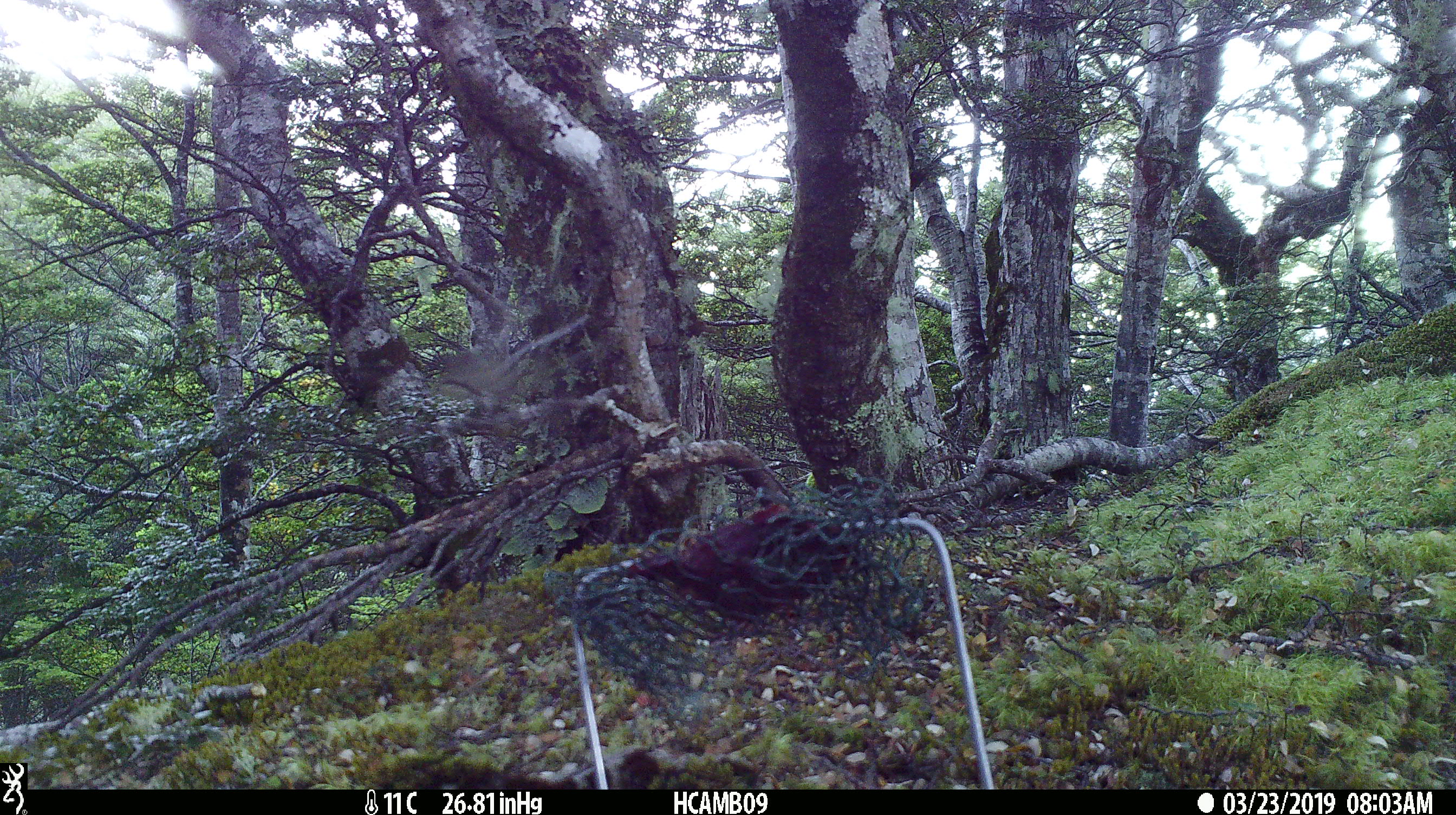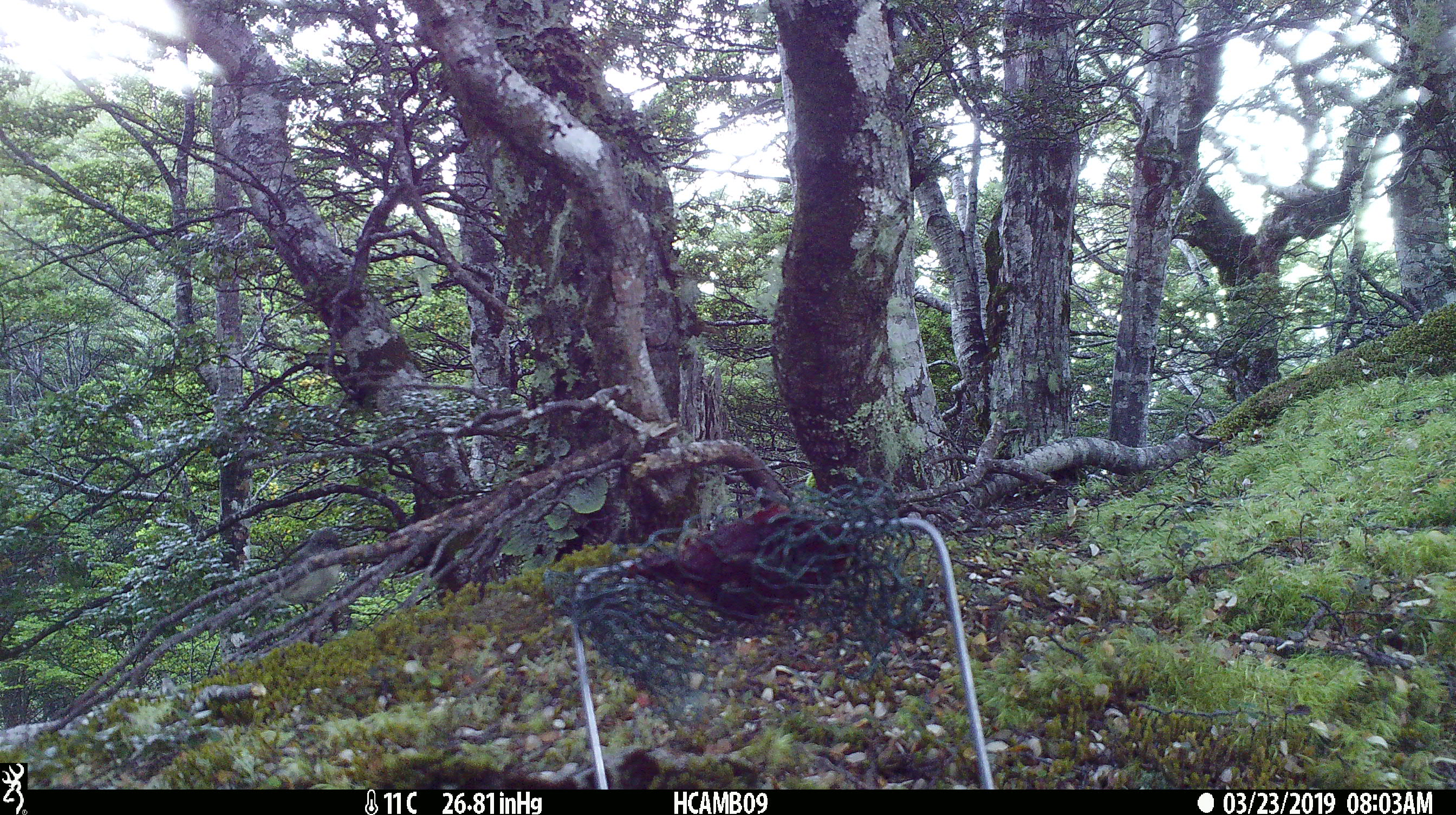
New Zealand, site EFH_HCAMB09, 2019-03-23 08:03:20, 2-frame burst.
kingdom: Animalia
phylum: Chordata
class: Aves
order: Passeriformes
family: Petroicidae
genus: Petroica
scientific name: Petroica australis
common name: new zealand robin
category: robin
Robin (new zealand robin) (Petroica australis).